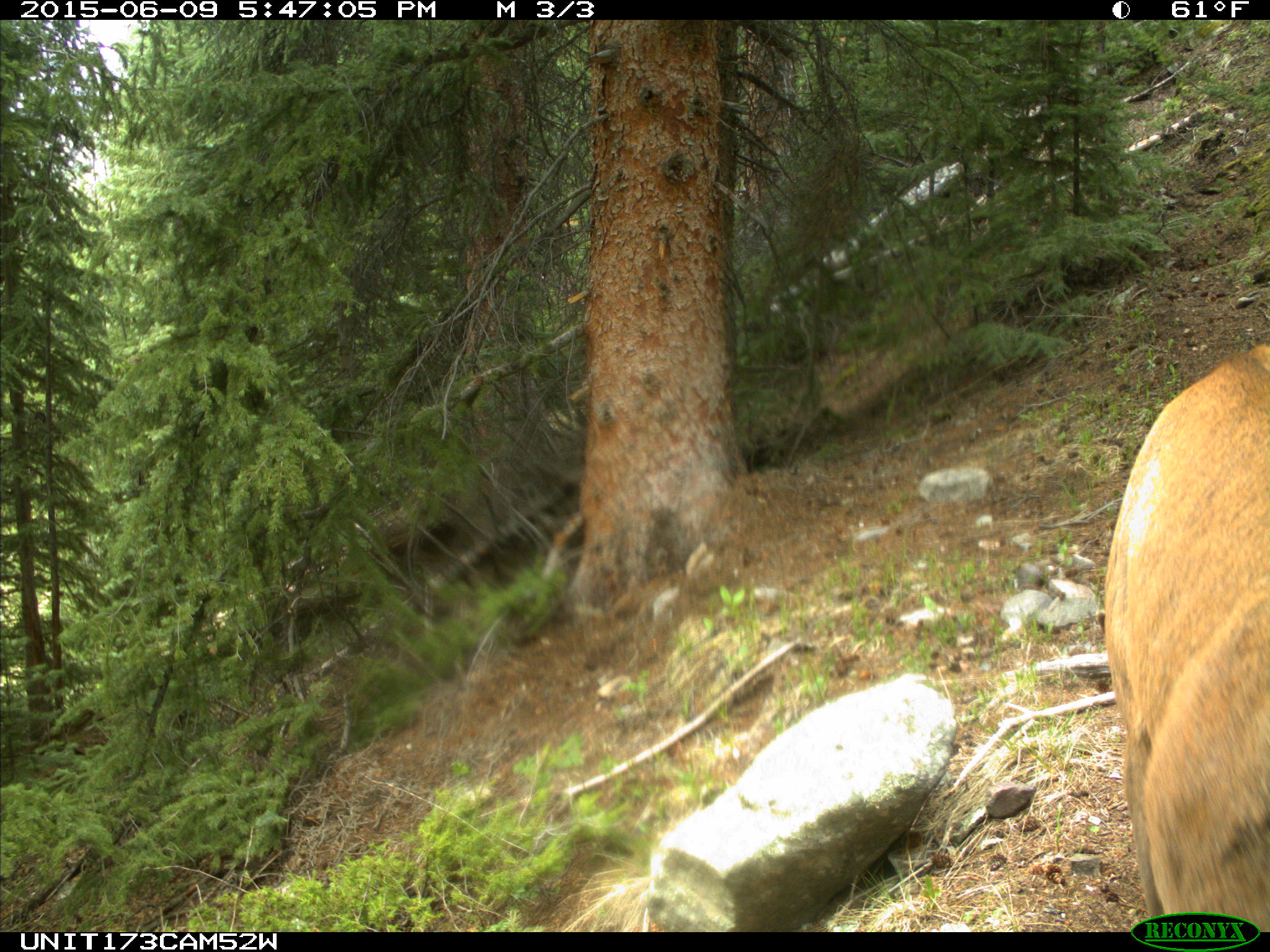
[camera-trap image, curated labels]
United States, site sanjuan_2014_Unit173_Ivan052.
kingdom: Animalia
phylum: Chordata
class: Mammalia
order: Artiodactyla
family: Cervidae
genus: Cervus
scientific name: Cervus elaphus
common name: red deer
Cervus elaphus (red deer).